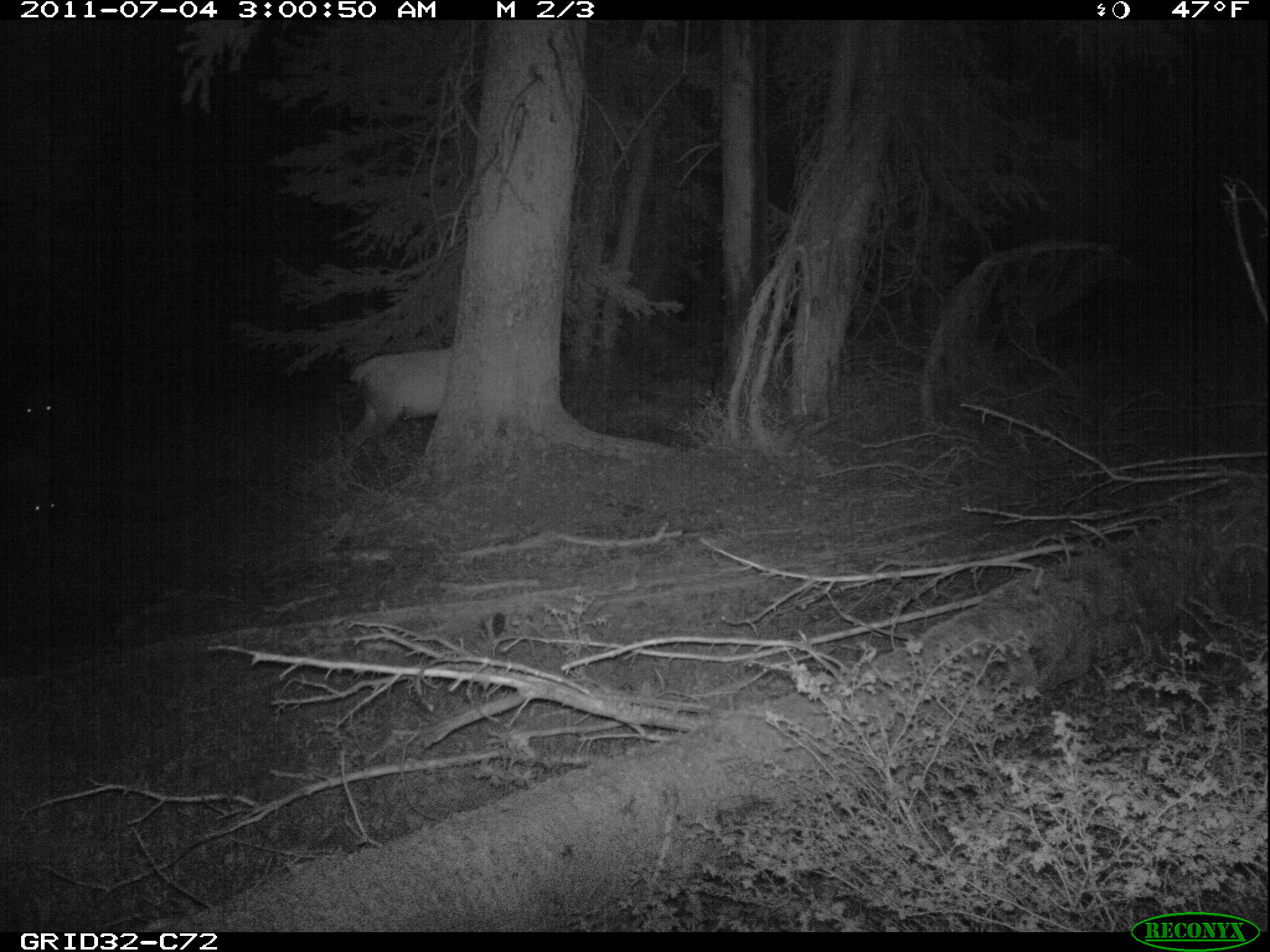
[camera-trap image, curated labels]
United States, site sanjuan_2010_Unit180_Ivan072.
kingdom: Animalia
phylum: Chordata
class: Mammalia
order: Artiodactyla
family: Cervidae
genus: Cervus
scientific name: Cervus elaphus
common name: red deer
Cervus elaphus (red deer).